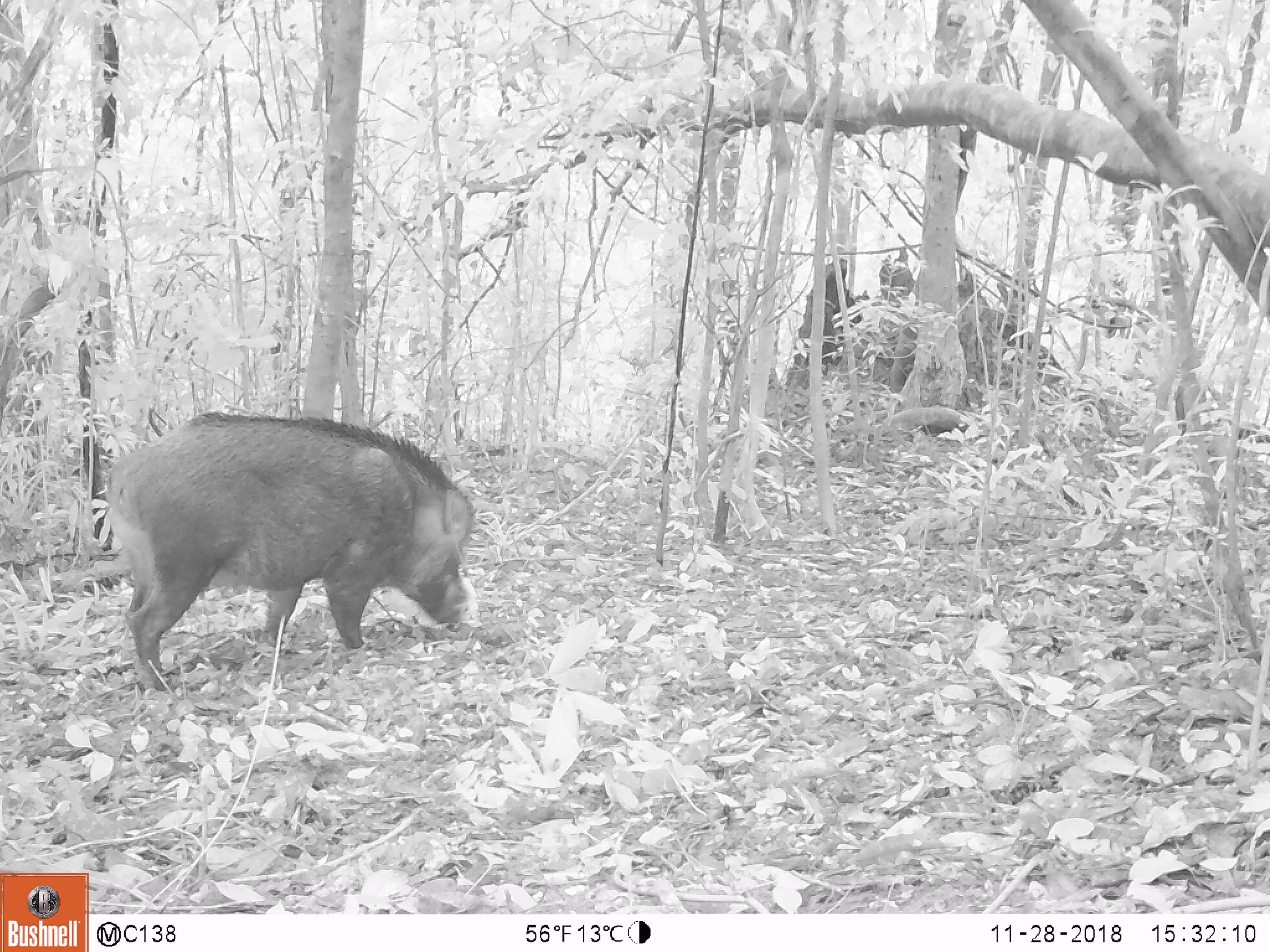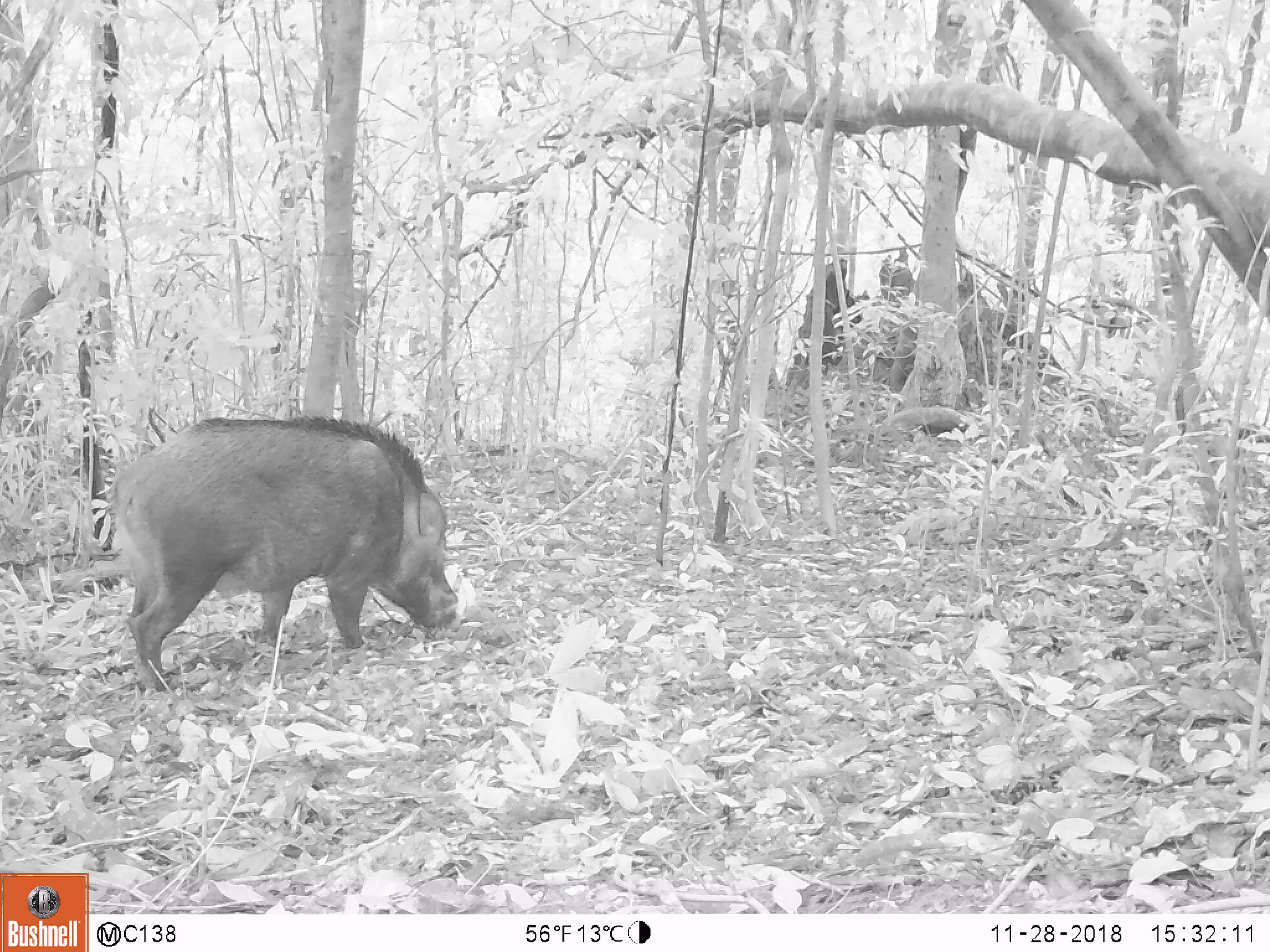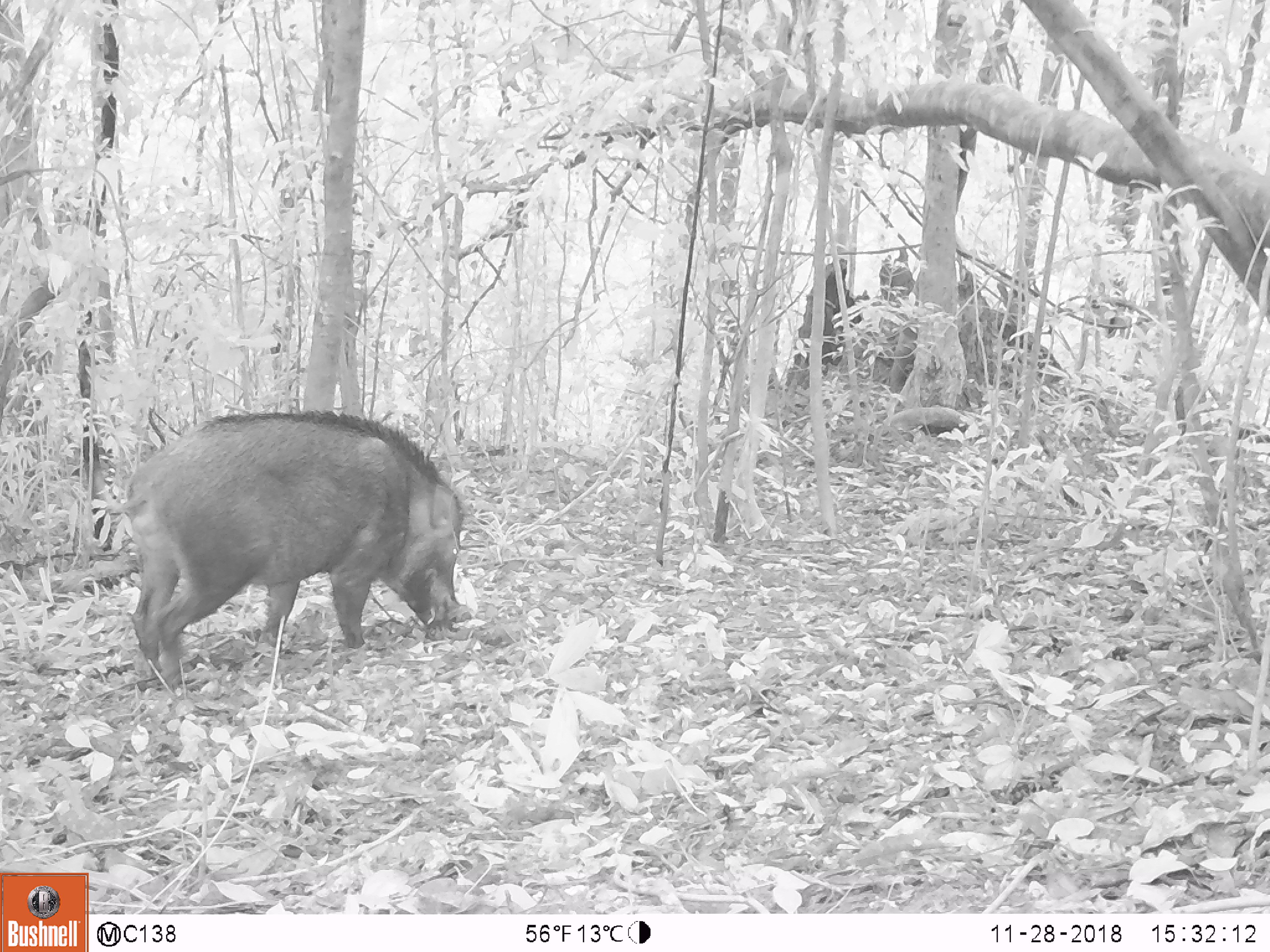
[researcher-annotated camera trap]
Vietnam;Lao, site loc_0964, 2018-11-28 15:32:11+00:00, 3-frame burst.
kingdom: Animalia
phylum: Chordata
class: Mammalia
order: Artiodactyla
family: Suidae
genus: Sus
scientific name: Sus scrofa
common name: eurasian wild pig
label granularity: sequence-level